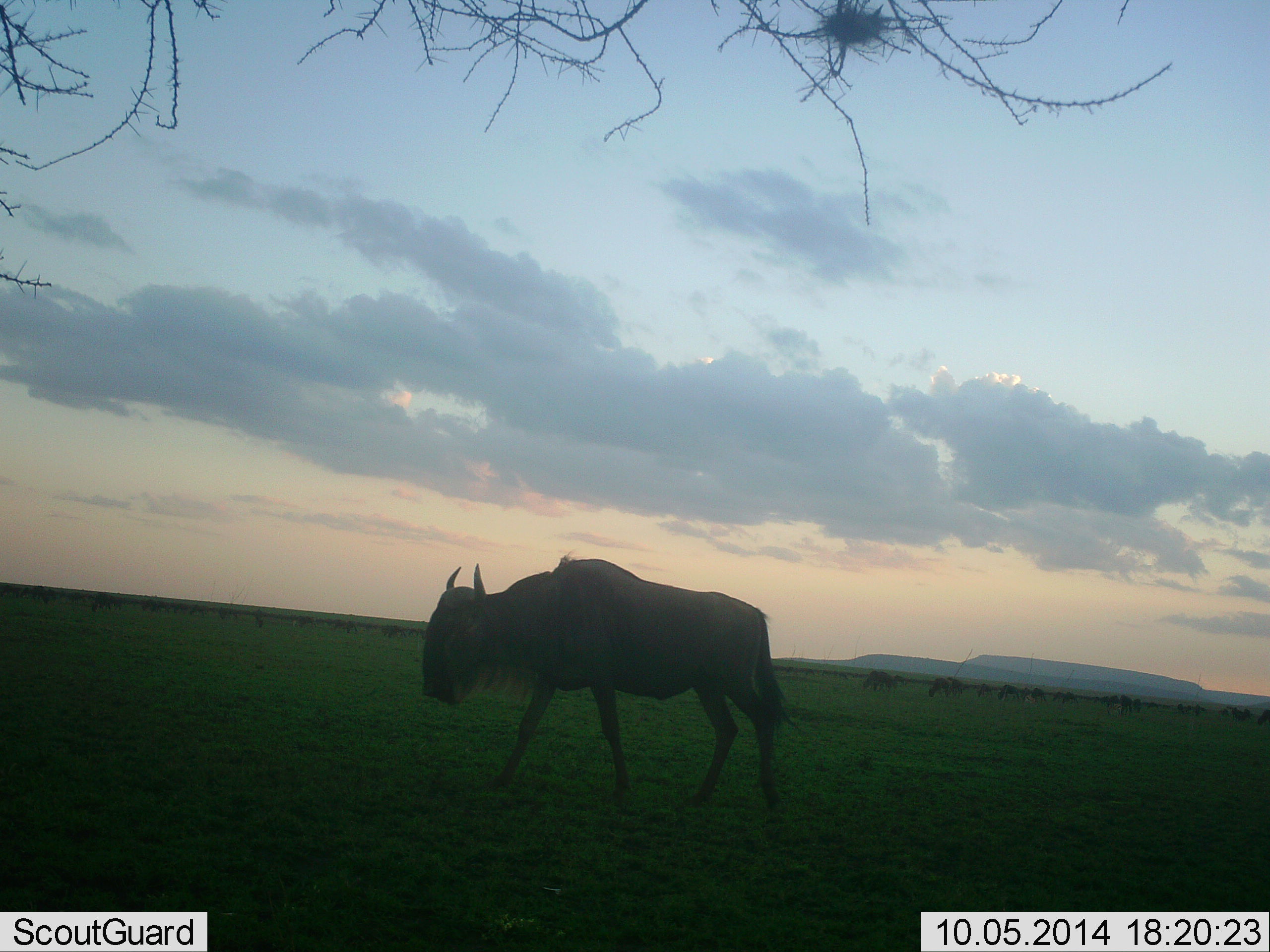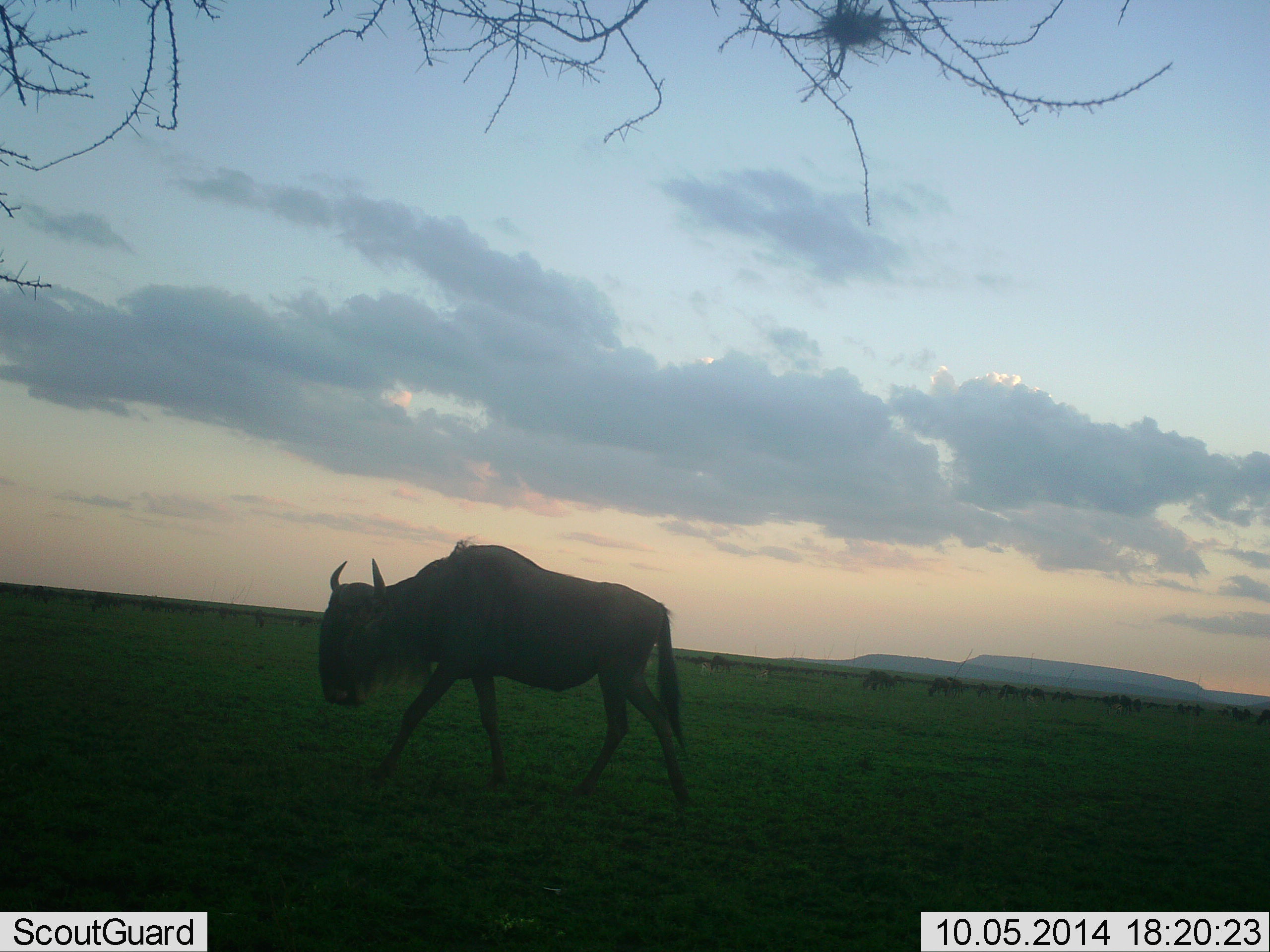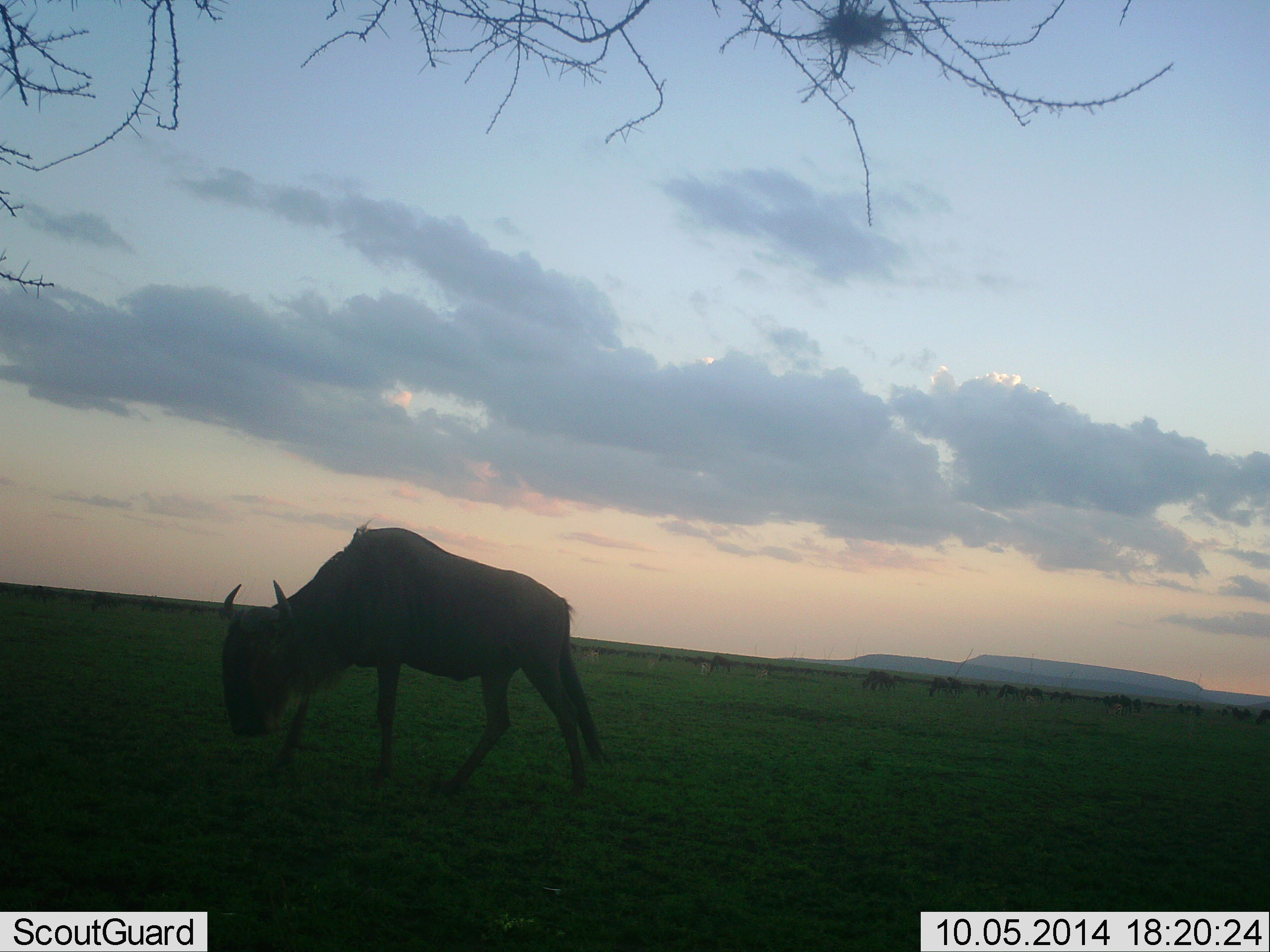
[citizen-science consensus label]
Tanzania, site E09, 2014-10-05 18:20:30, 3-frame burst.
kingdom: Animalia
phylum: Chordata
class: Mammalia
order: Artiodactyla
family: Bovidae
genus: Connochaetes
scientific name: Connochaetes taurinus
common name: blue wildebeest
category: wildebeest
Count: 9.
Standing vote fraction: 20%.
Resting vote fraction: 0%.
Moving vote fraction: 100%.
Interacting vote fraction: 0%.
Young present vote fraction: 0%.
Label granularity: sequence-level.